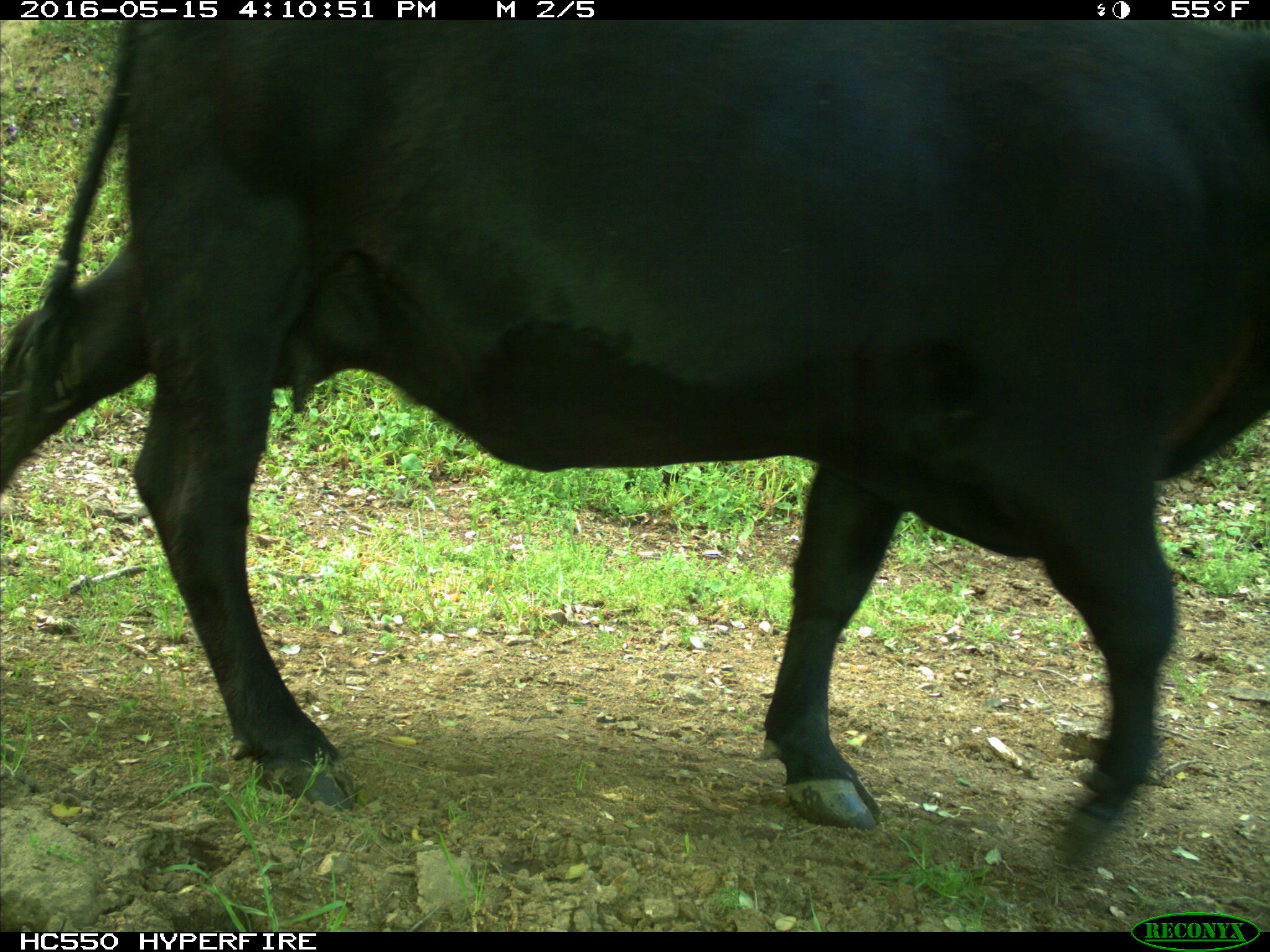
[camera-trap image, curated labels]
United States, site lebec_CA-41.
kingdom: Animalia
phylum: Chordata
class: Mammalia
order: Artiodactyla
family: Bovidae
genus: Bos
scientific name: Bos taurus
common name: domestic cow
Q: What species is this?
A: Bos taurus (domestic cow).